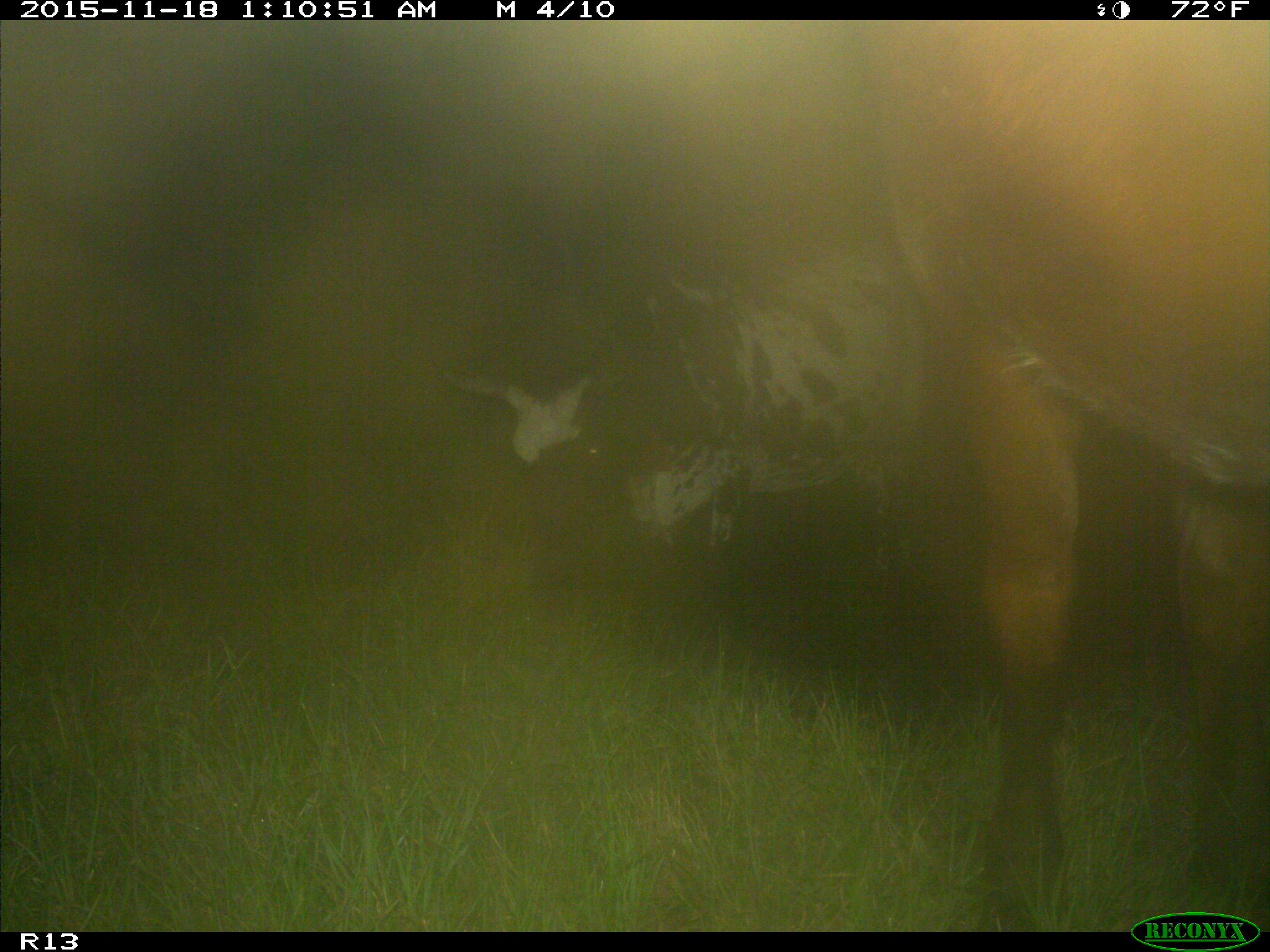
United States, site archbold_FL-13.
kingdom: Animalia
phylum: Chordata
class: Mammalia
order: Artiodactyla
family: Bovidae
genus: Bos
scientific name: Bos taurus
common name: domestic cow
Bos taurus (domestic cow).